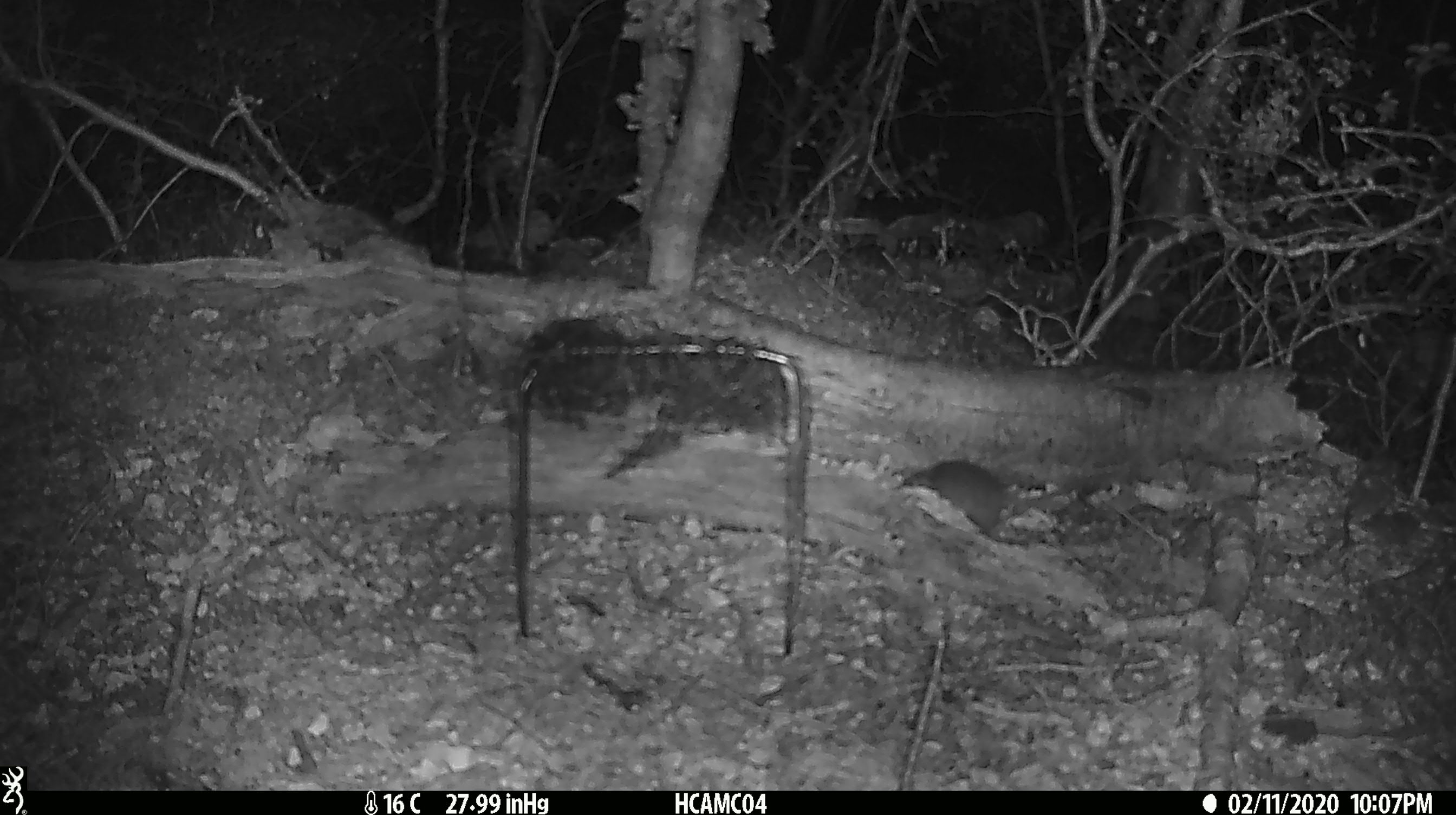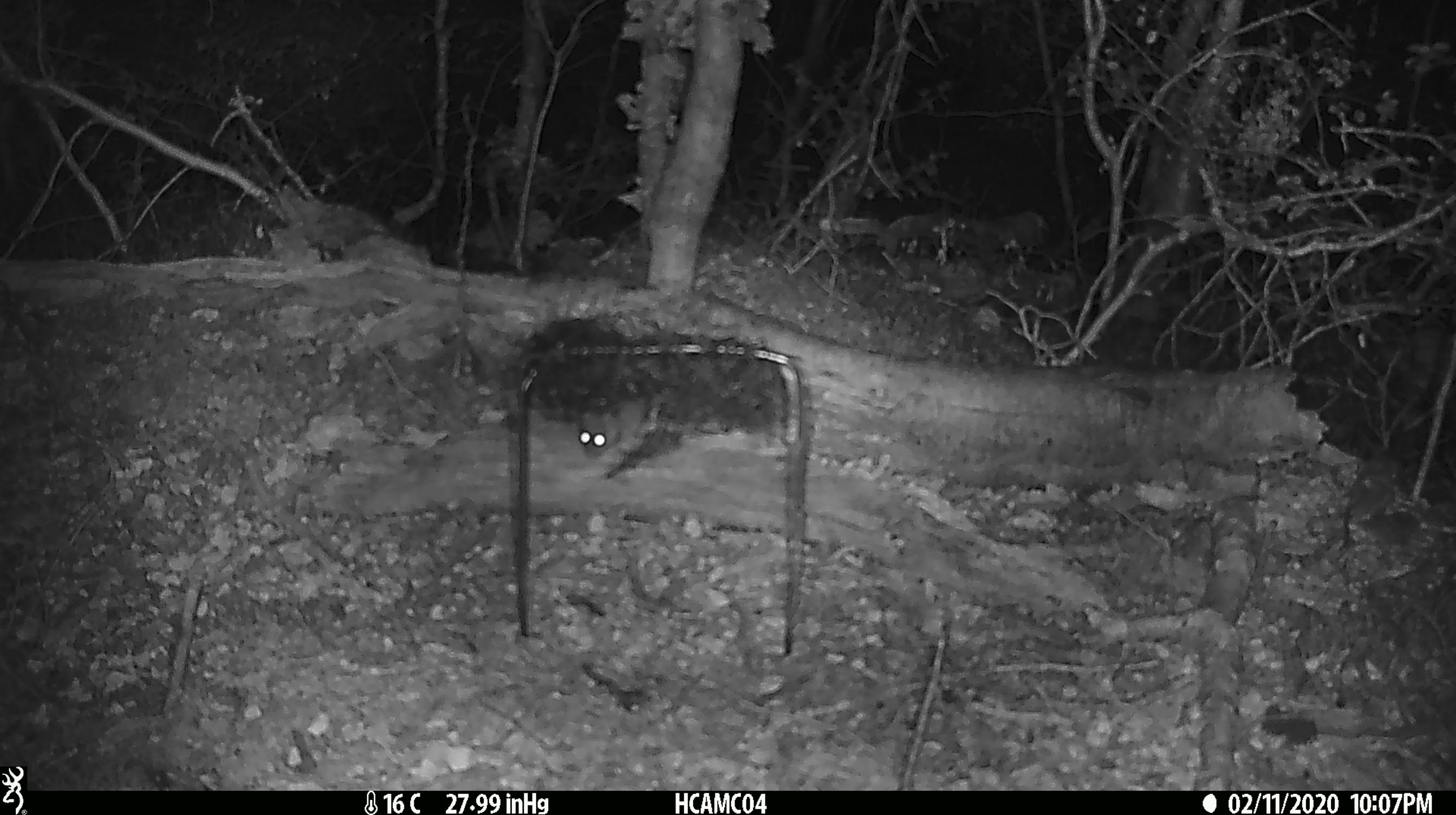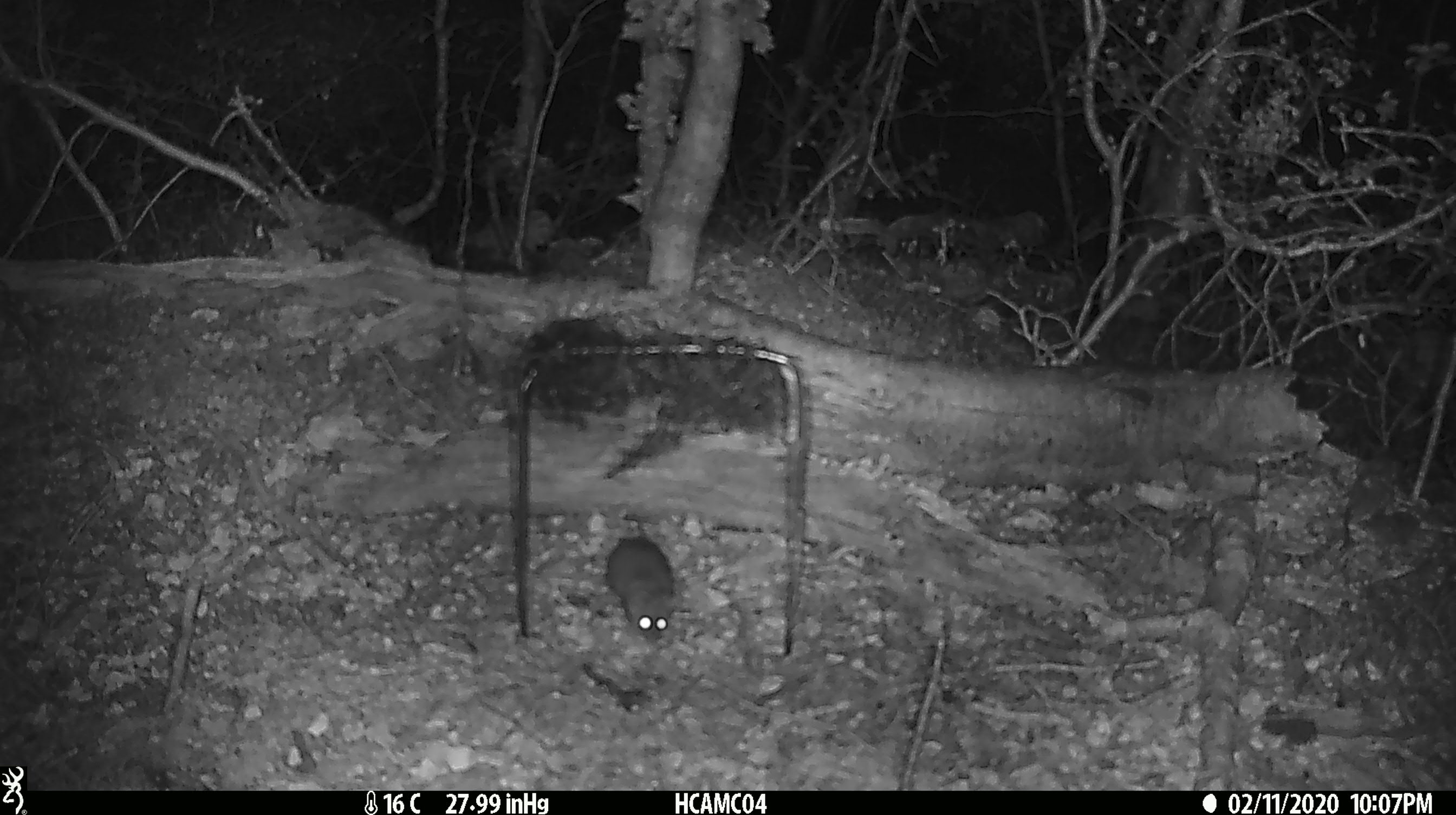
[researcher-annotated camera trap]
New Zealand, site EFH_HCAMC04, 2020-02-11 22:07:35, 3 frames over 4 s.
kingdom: Animalia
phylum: Chordata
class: Mammalia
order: Rodentia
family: Muridae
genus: Mus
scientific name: Mus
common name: mouse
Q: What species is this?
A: Mouse (Mus).